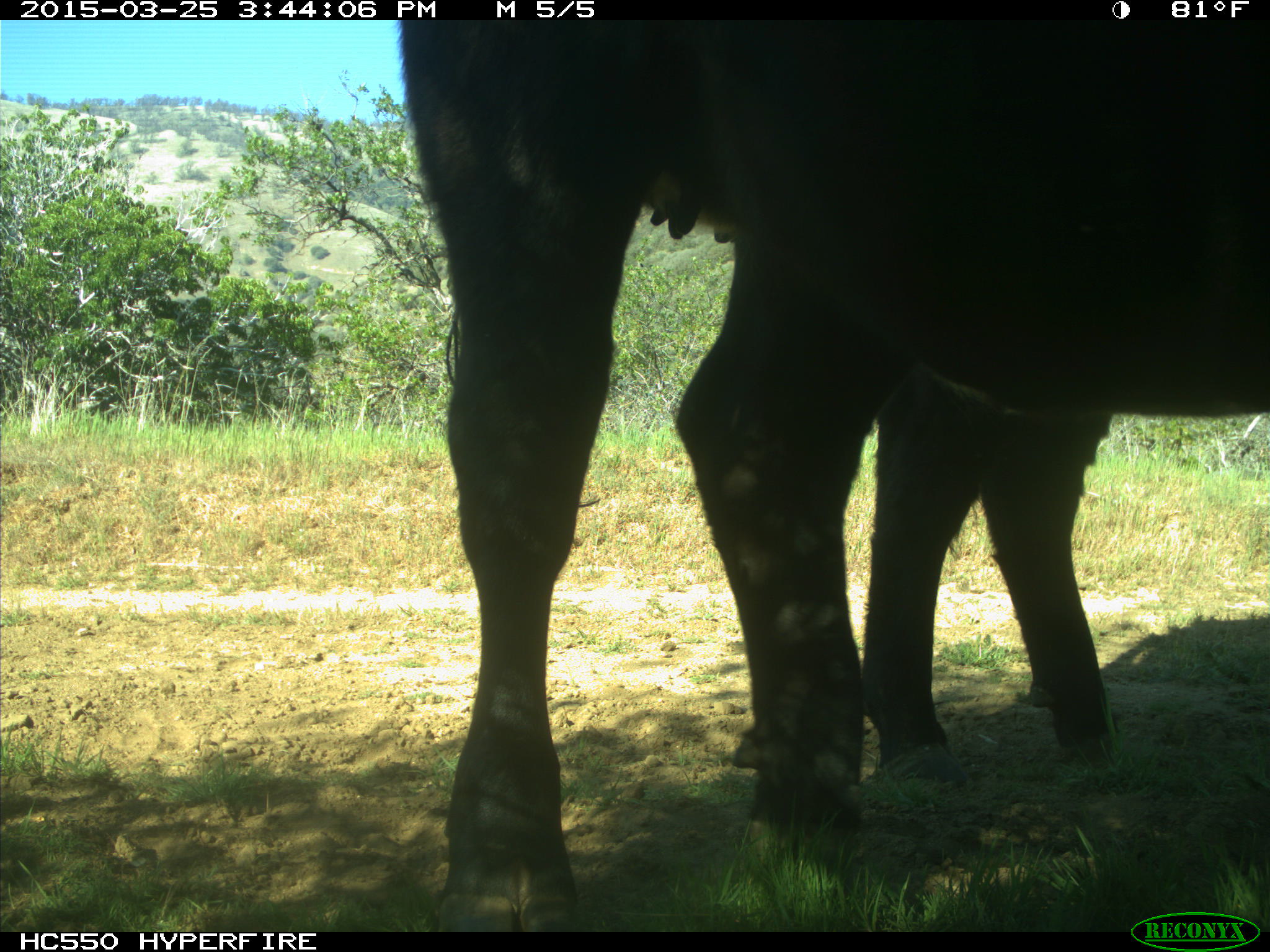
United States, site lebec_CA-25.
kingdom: Animalia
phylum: Chordata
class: Mammalia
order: Artiodactyla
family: Bovidae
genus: Bos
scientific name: Bos taurus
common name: domestic cow